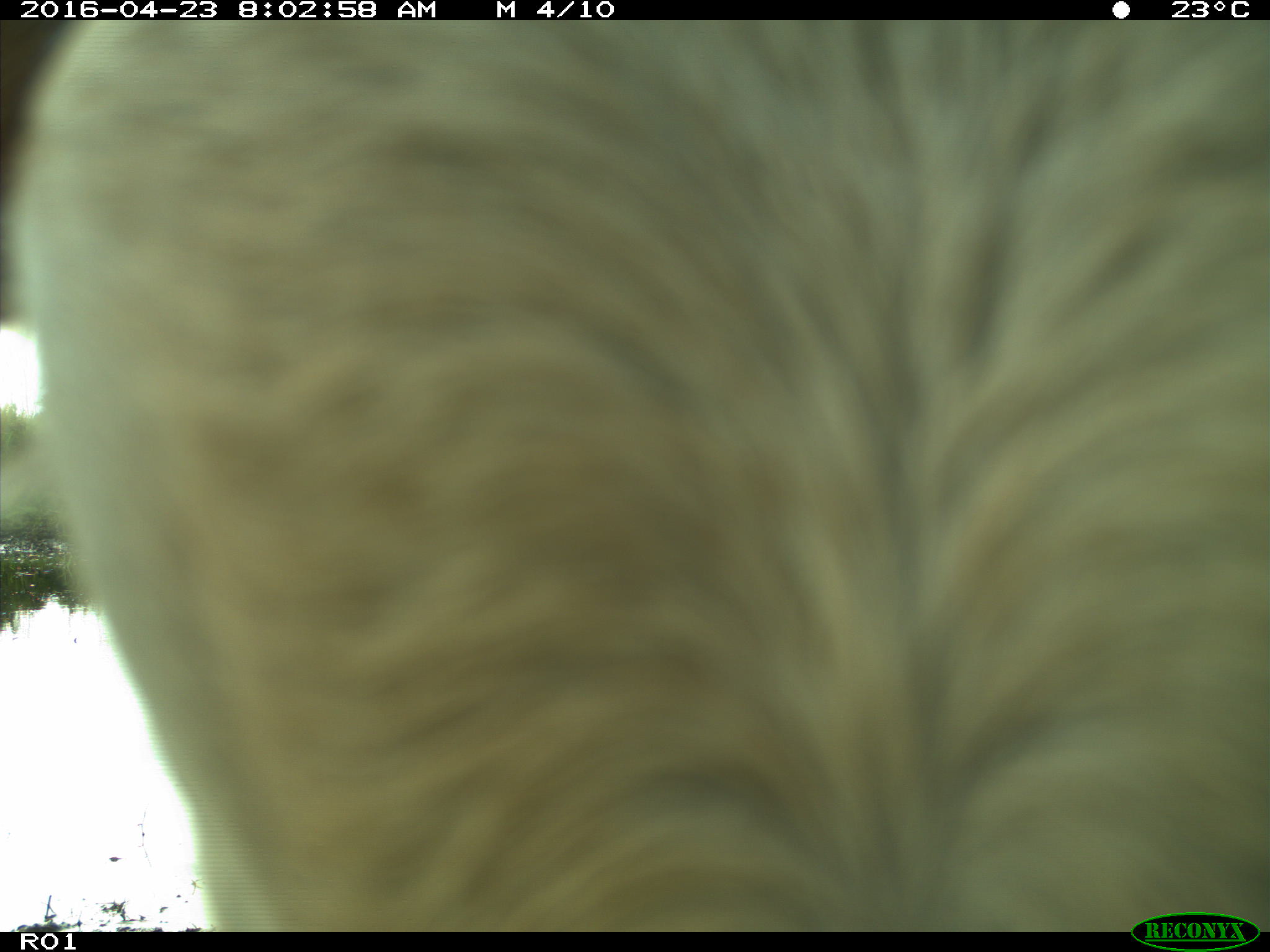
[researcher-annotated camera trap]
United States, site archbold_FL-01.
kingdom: Animalia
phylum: Chordata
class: Mammalia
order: Artiodactyla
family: Bovidae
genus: Bos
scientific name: Bos taurus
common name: domestic cow